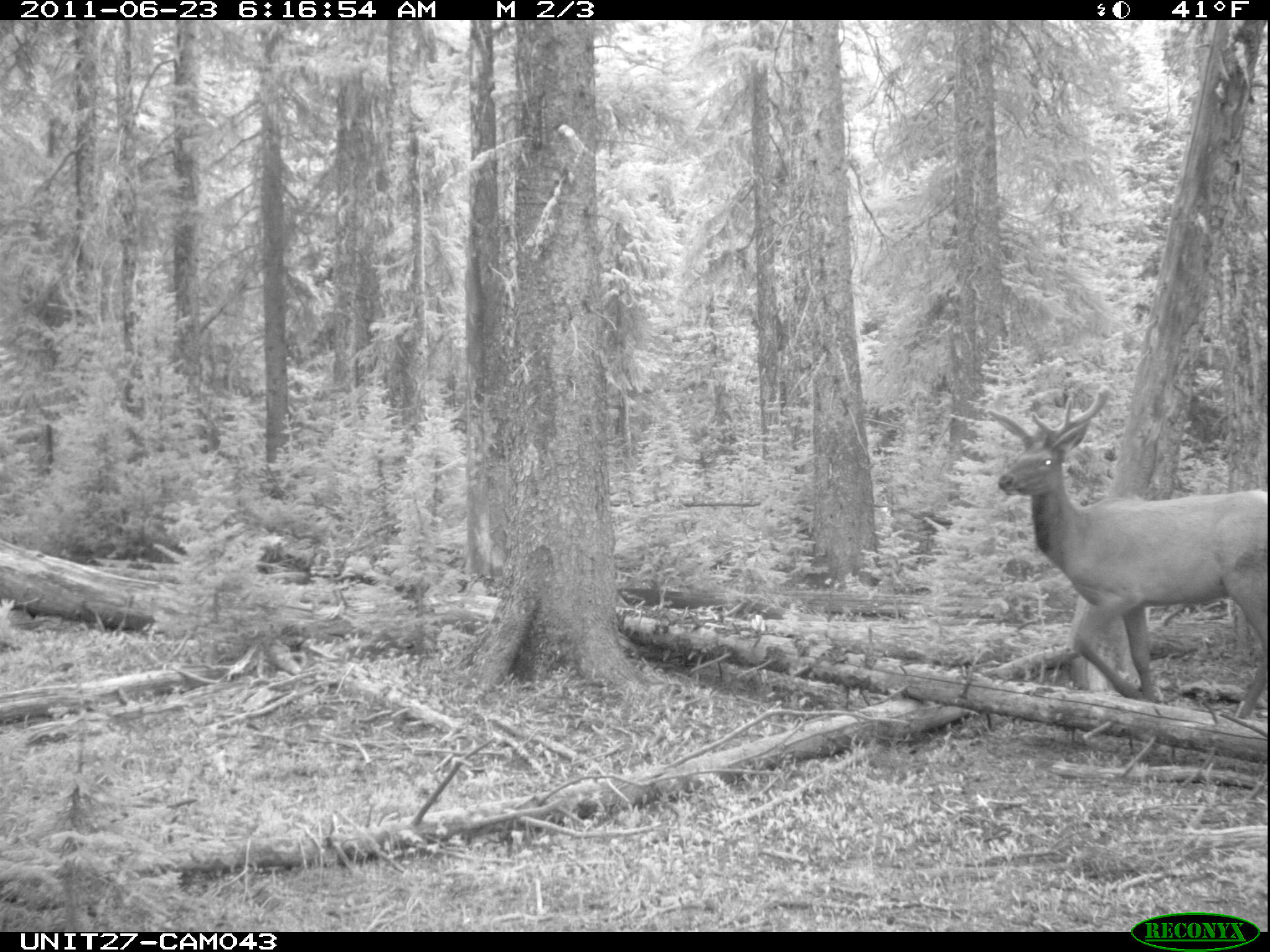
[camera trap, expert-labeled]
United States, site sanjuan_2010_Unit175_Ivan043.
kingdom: Animalia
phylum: Chordata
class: Mammalia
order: Artiodactyla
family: Cervidae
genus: Cervus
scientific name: Cervus elaphus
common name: red deer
Cervus elaphus (red deer).